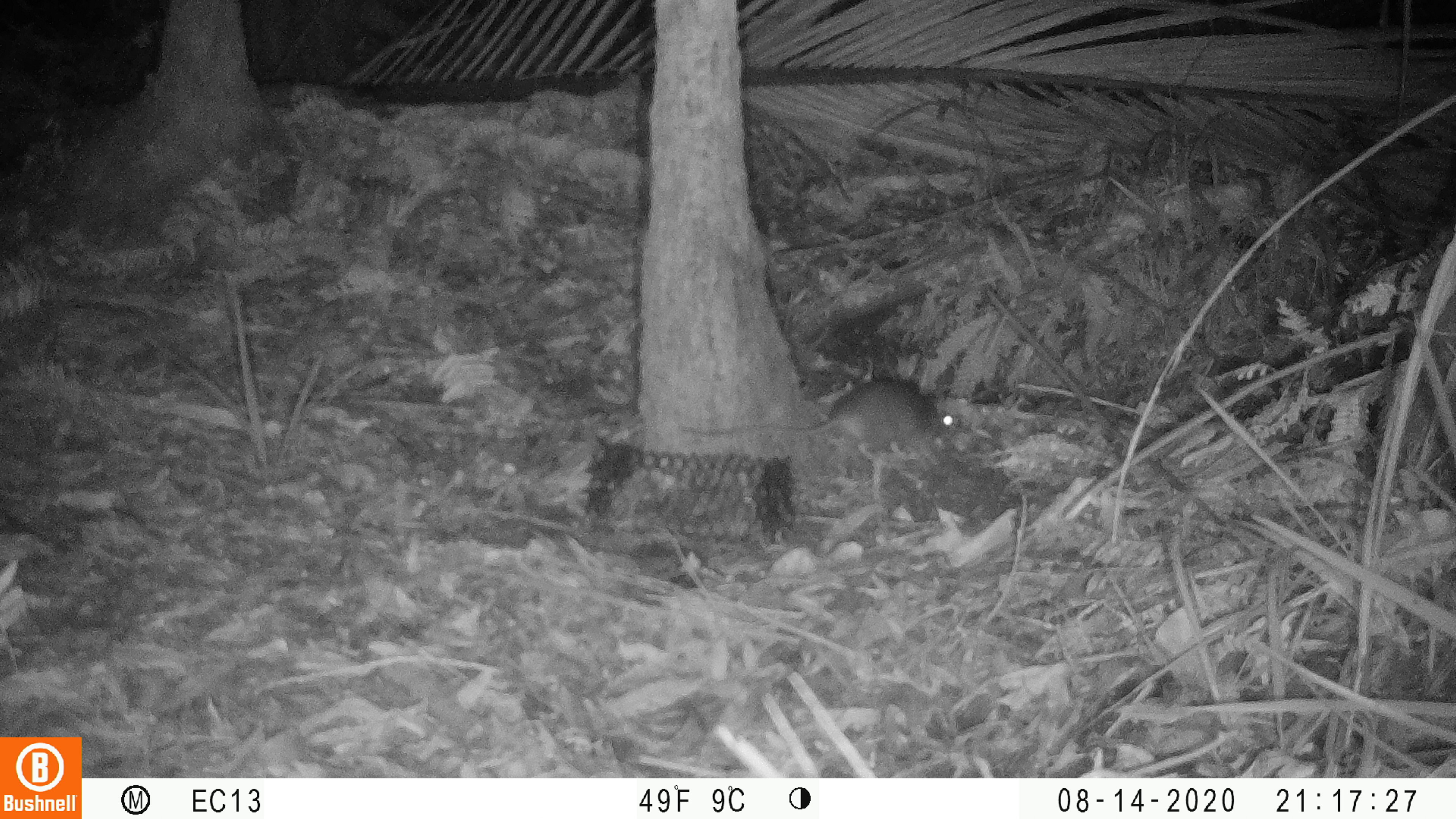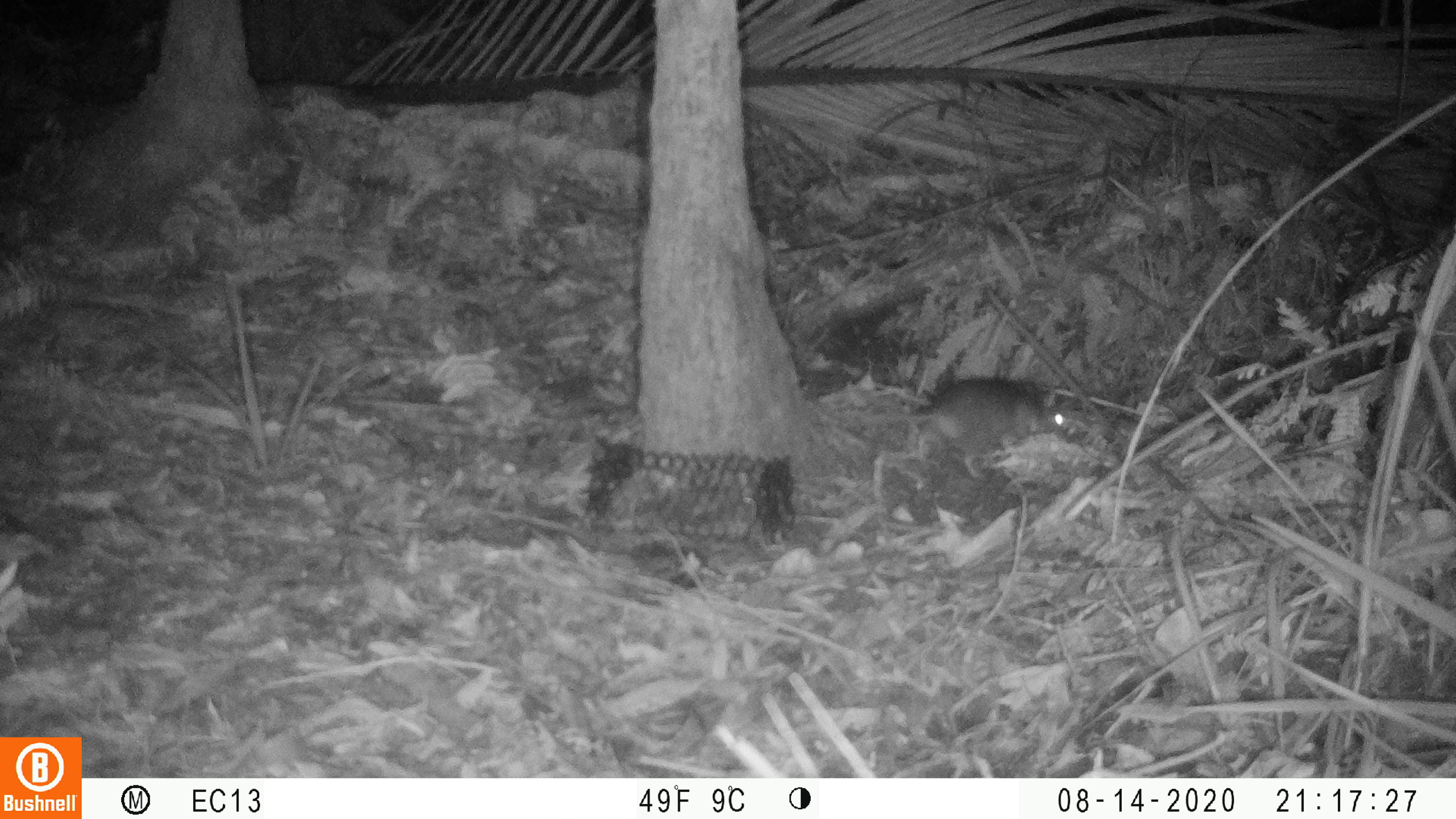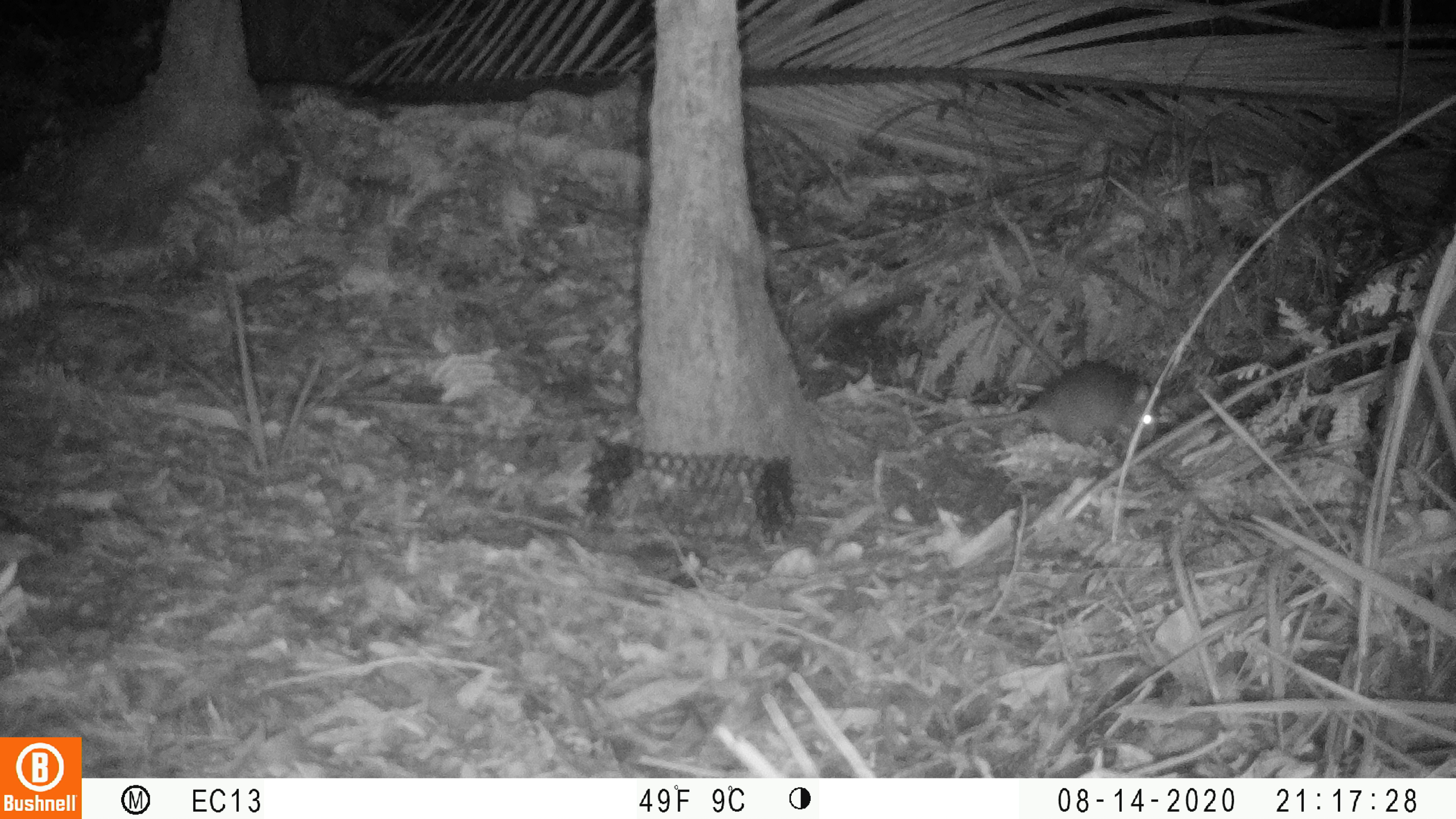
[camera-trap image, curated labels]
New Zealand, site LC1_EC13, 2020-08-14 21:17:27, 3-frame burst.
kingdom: Animalia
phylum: Chordata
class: Mammalia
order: Rodentia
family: Muridae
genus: Rattus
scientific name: Rattus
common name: rat